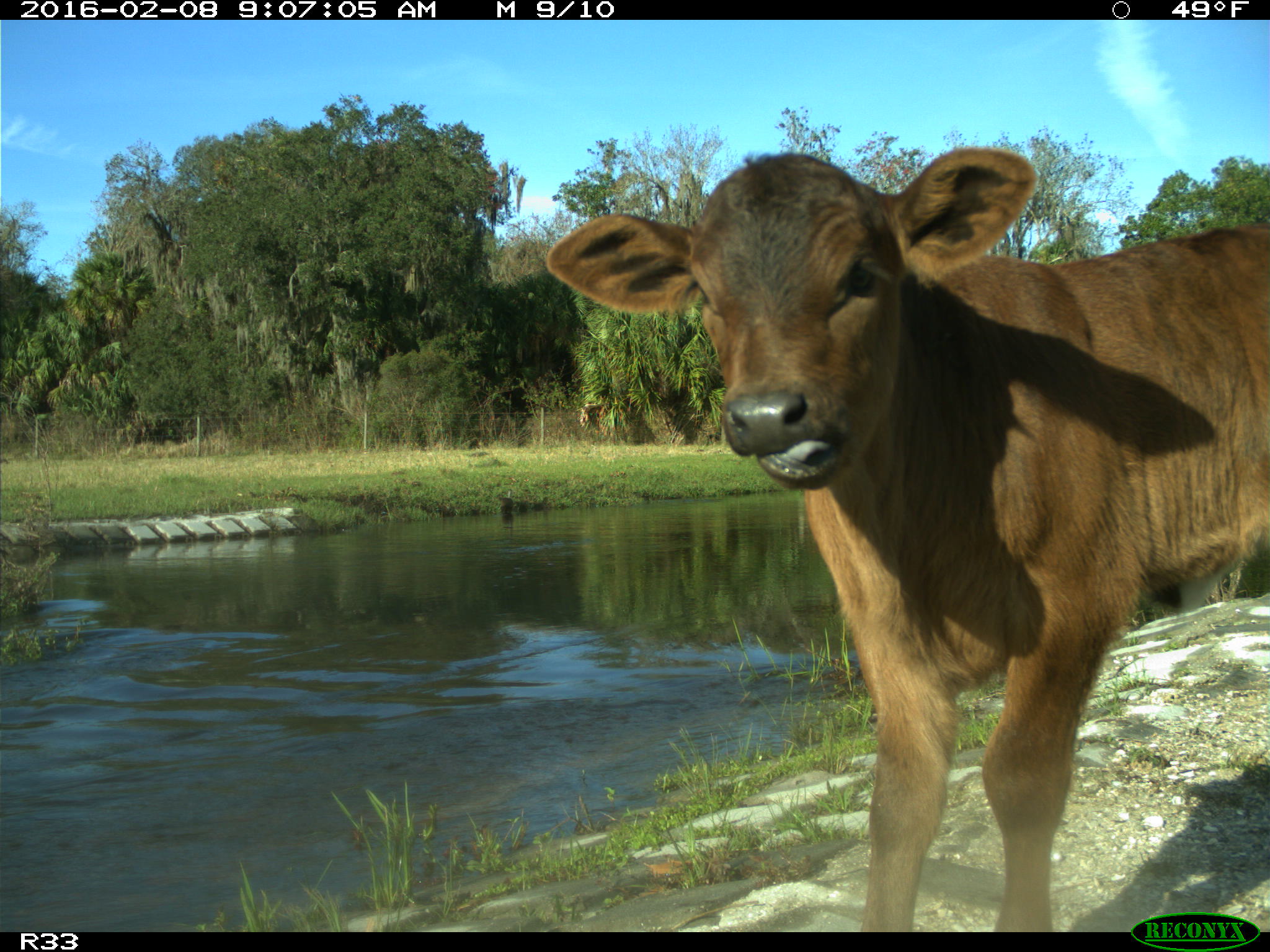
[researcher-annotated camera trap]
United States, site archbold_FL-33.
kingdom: Animalia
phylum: Chordata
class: Mammalia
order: Artiodactyla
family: Bovidae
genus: Bos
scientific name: Bos taurus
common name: domestic cow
Bos taurus (domestic cow).